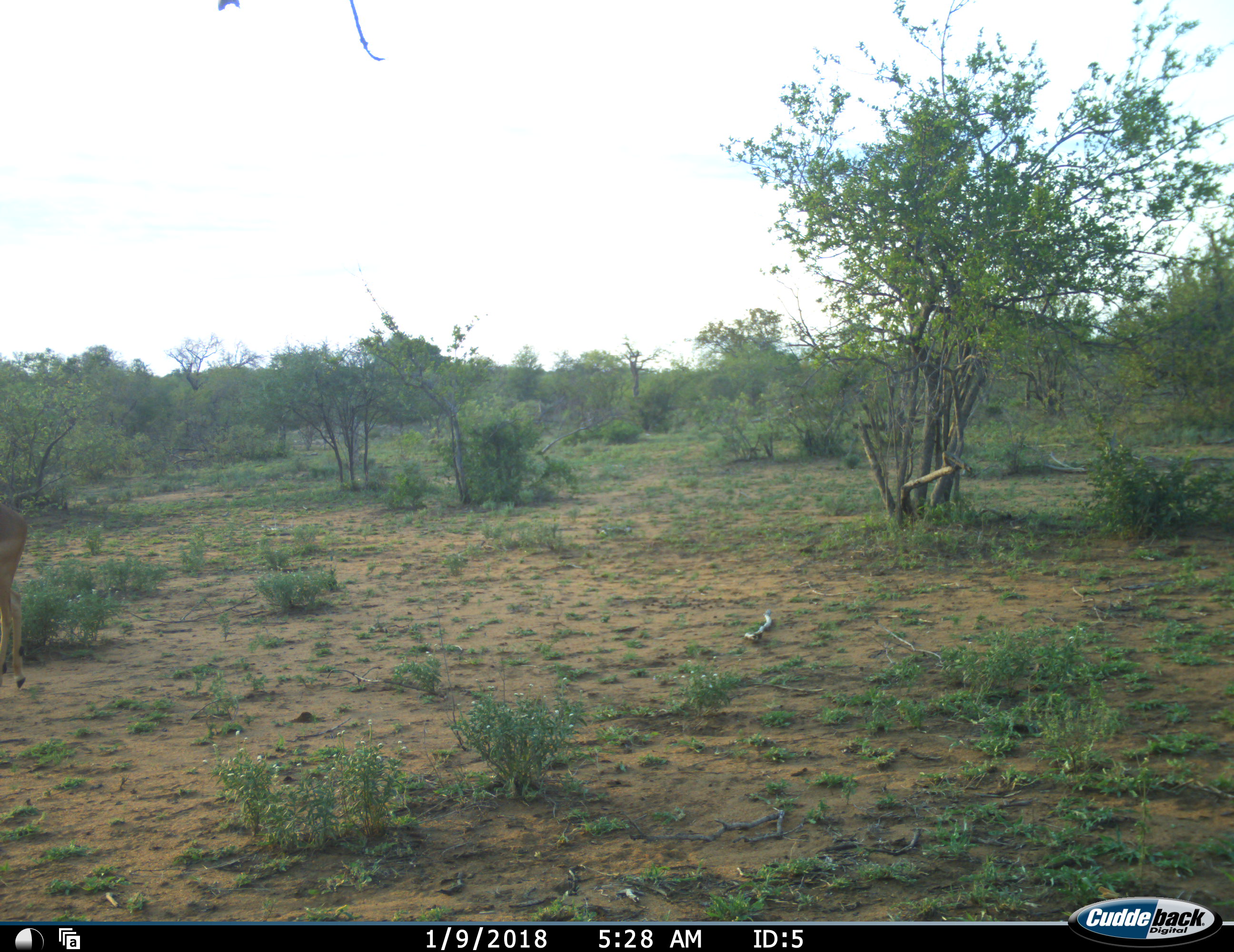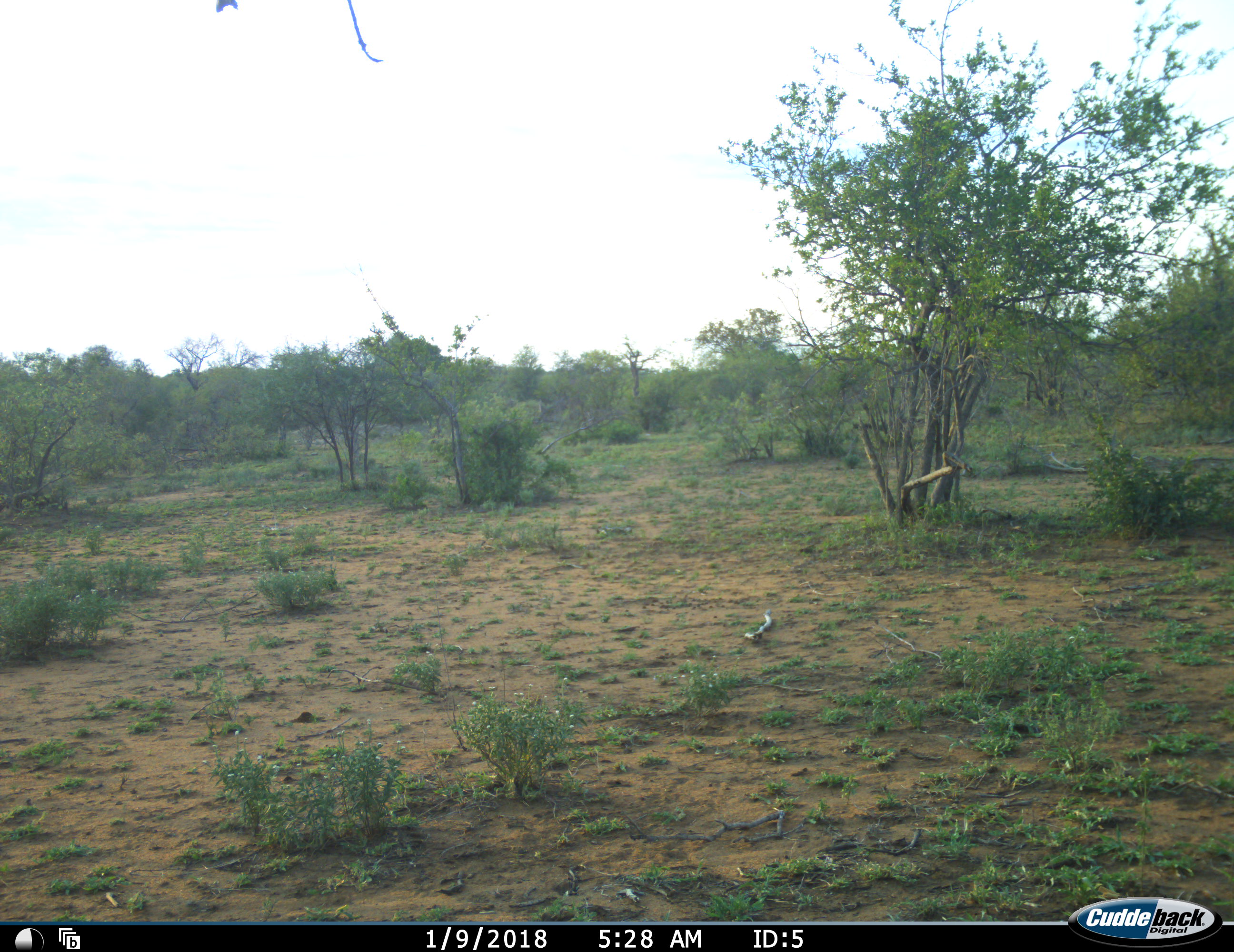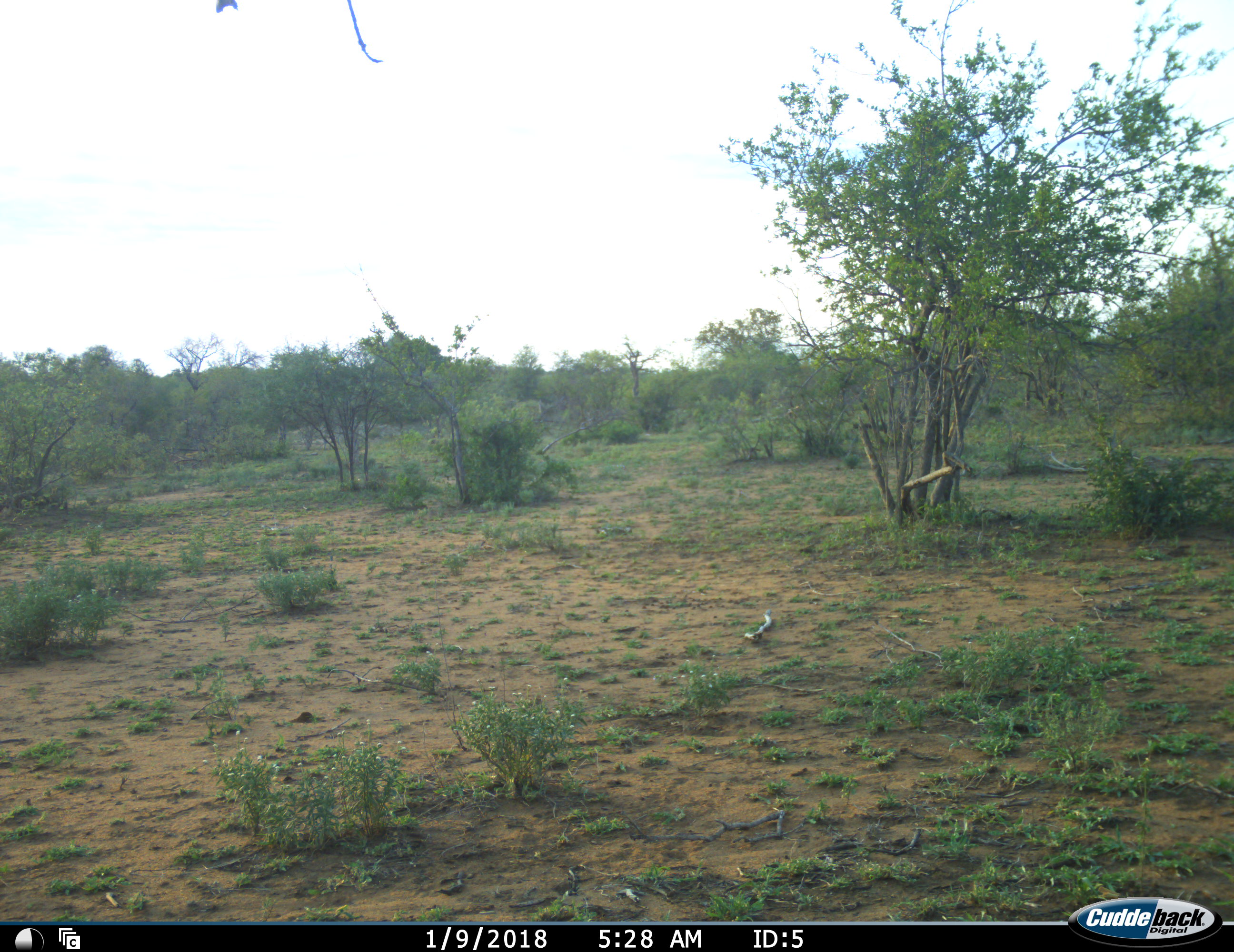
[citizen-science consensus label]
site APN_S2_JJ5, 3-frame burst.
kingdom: Animalia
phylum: Chordata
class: Mammalia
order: Artiodactyla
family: Bovidae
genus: Aepyceros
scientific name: Aepyceros melampus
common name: impala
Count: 1.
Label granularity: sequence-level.